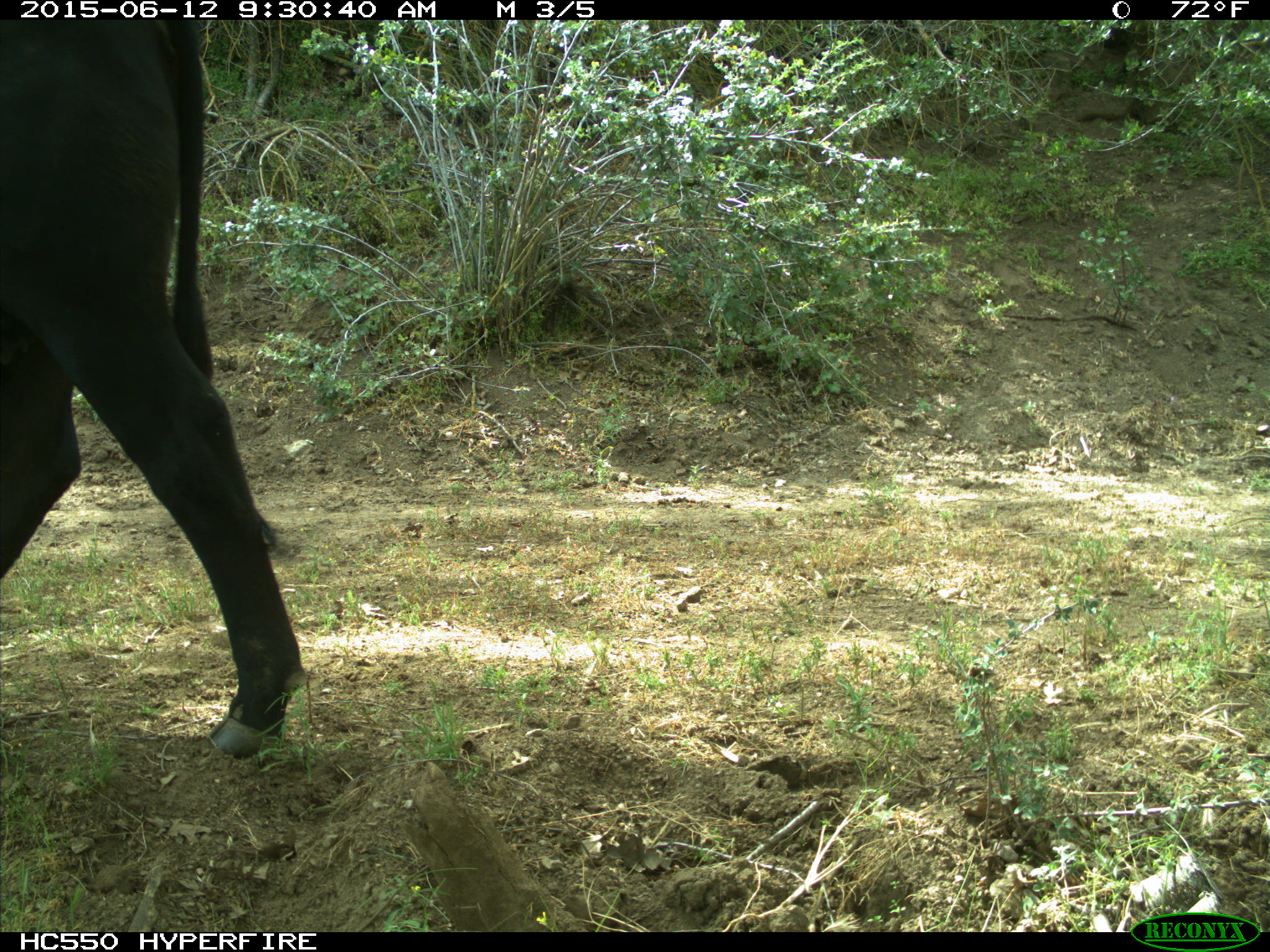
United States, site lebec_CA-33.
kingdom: Animalia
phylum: Chordata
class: Mammalia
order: Artiodactyla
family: Bovidae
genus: Bos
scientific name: Bos taurus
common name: domestic cow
Bos taurus (domestic cow).